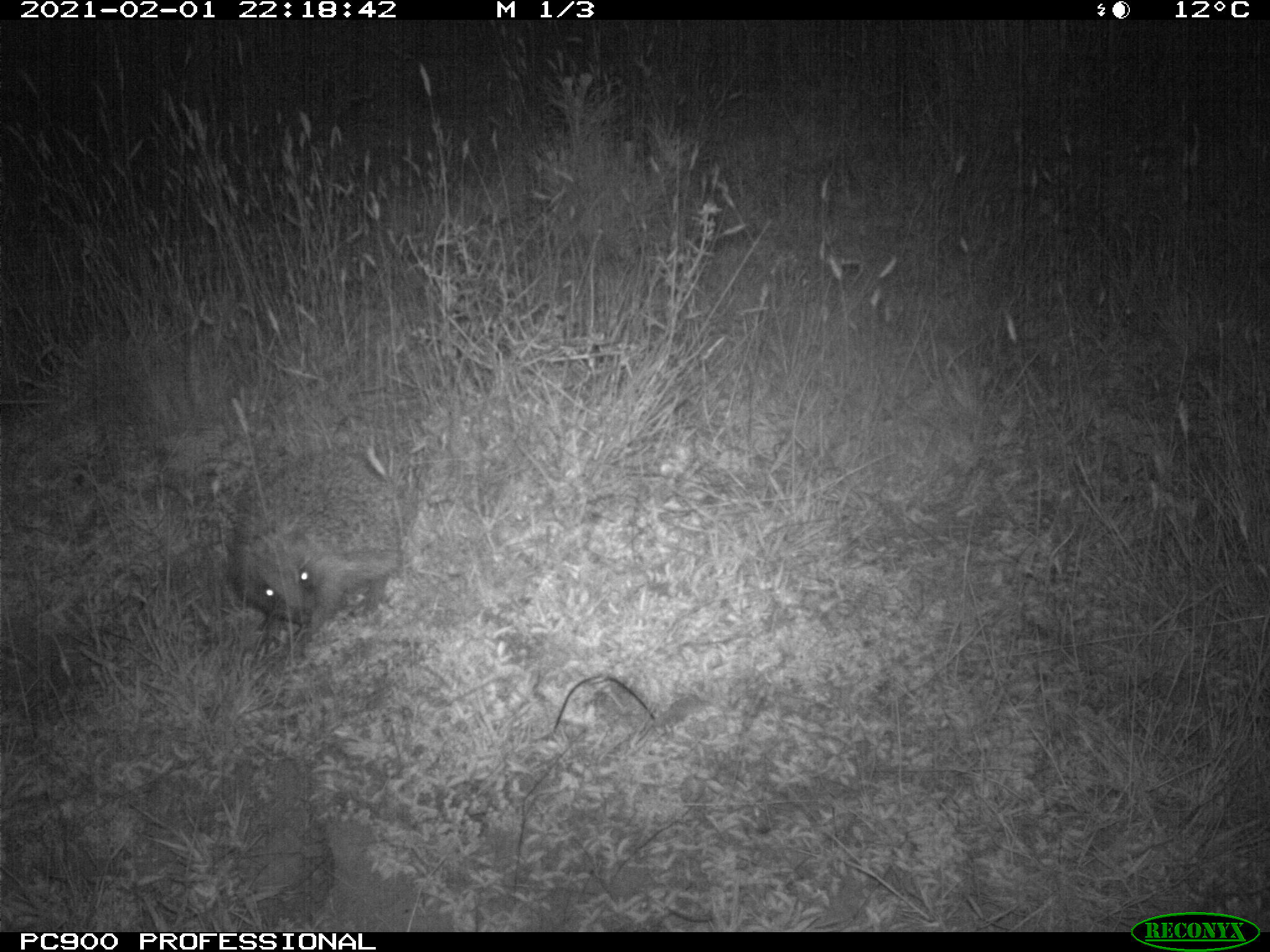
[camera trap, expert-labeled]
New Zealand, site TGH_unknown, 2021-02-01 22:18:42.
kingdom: Animalia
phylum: Chordata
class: Mammalia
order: Eulipotyphla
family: Erinaceidae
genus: Erinaceus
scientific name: Erinaceus europaeus europaeus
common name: european hedgehog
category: hedgehog